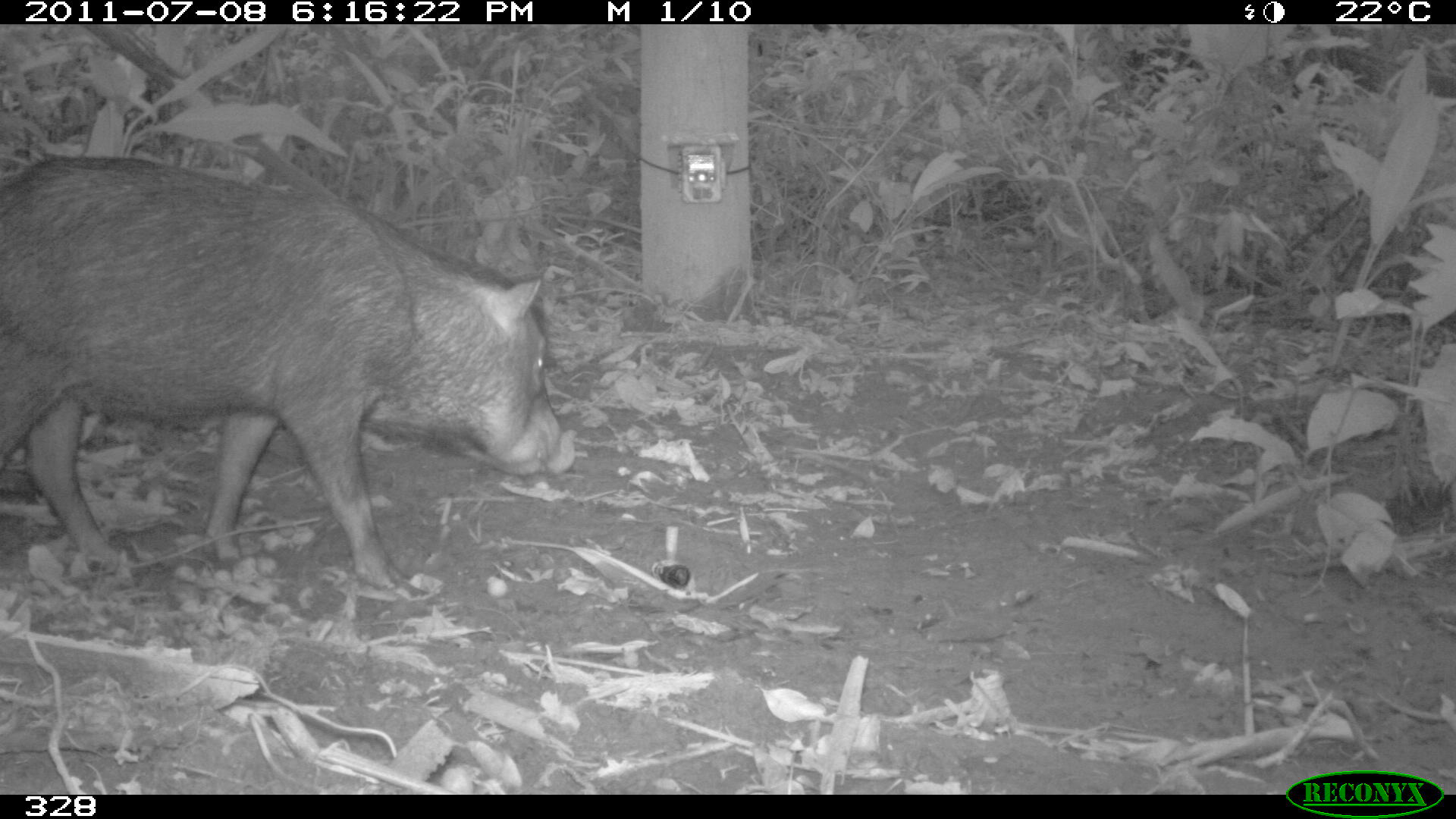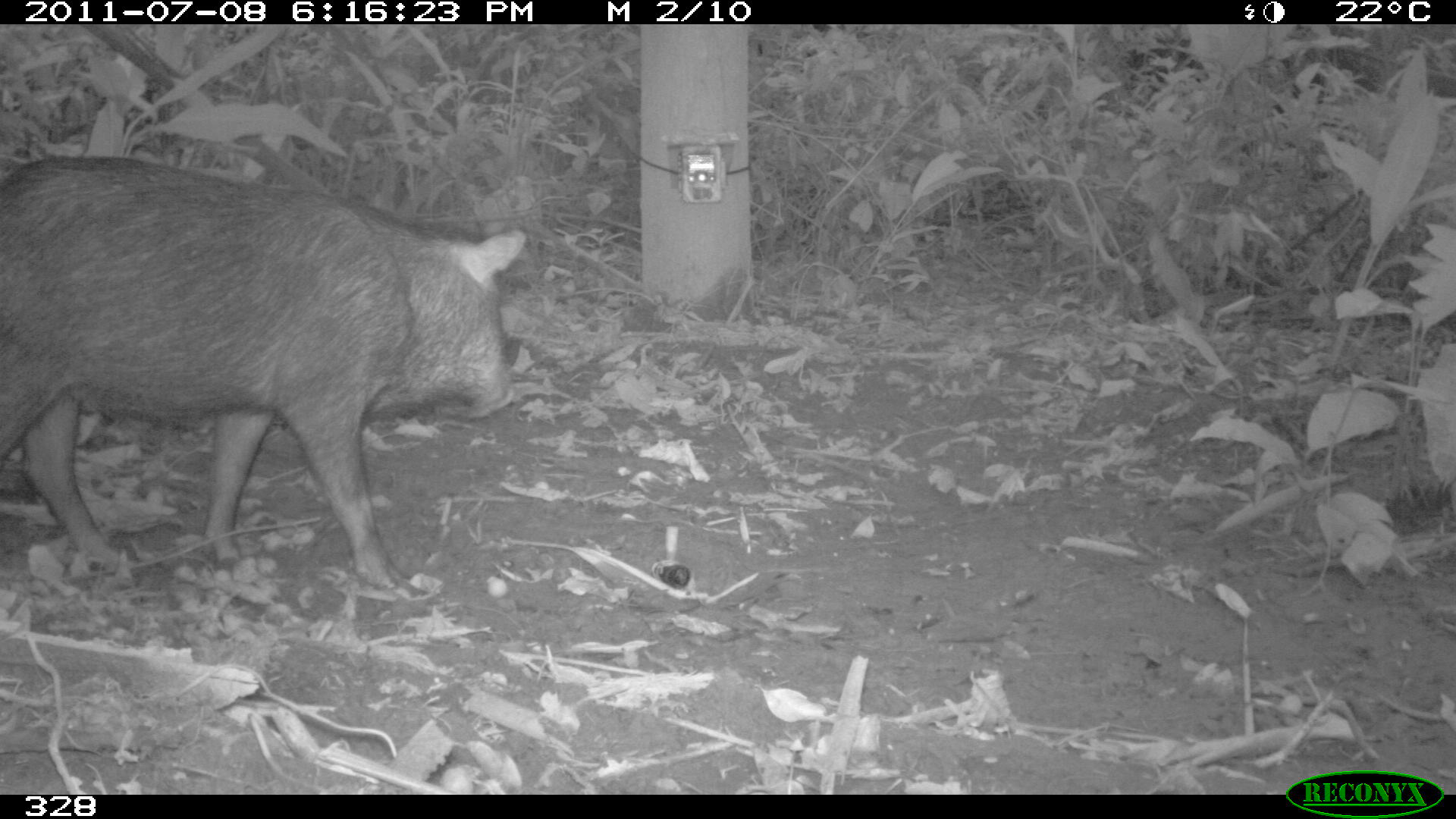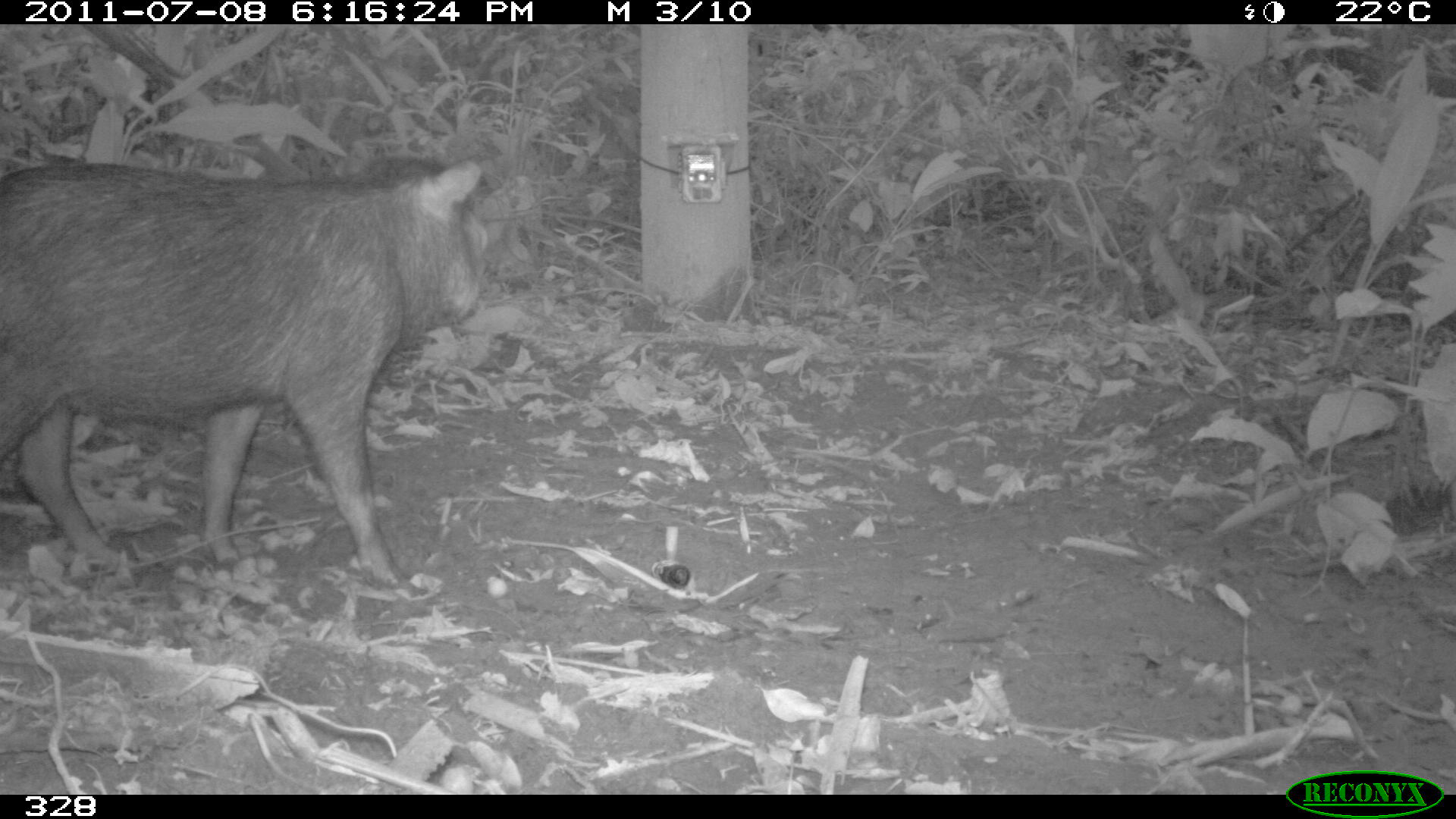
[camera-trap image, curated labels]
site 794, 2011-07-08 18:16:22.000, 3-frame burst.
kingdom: Animalia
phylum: Chordata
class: Mammalia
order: Artiodactyla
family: Tayassuidae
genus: Tayassu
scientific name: Tayassu pecari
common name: white-lipped peccary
Tayassu pecari (white-lipped peccary).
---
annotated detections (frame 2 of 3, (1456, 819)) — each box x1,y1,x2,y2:
tayassu pecari: 0,155,523,586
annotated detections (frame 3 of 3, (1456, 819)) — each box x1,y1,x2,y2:
tayassu pecari: 0,158,486,585